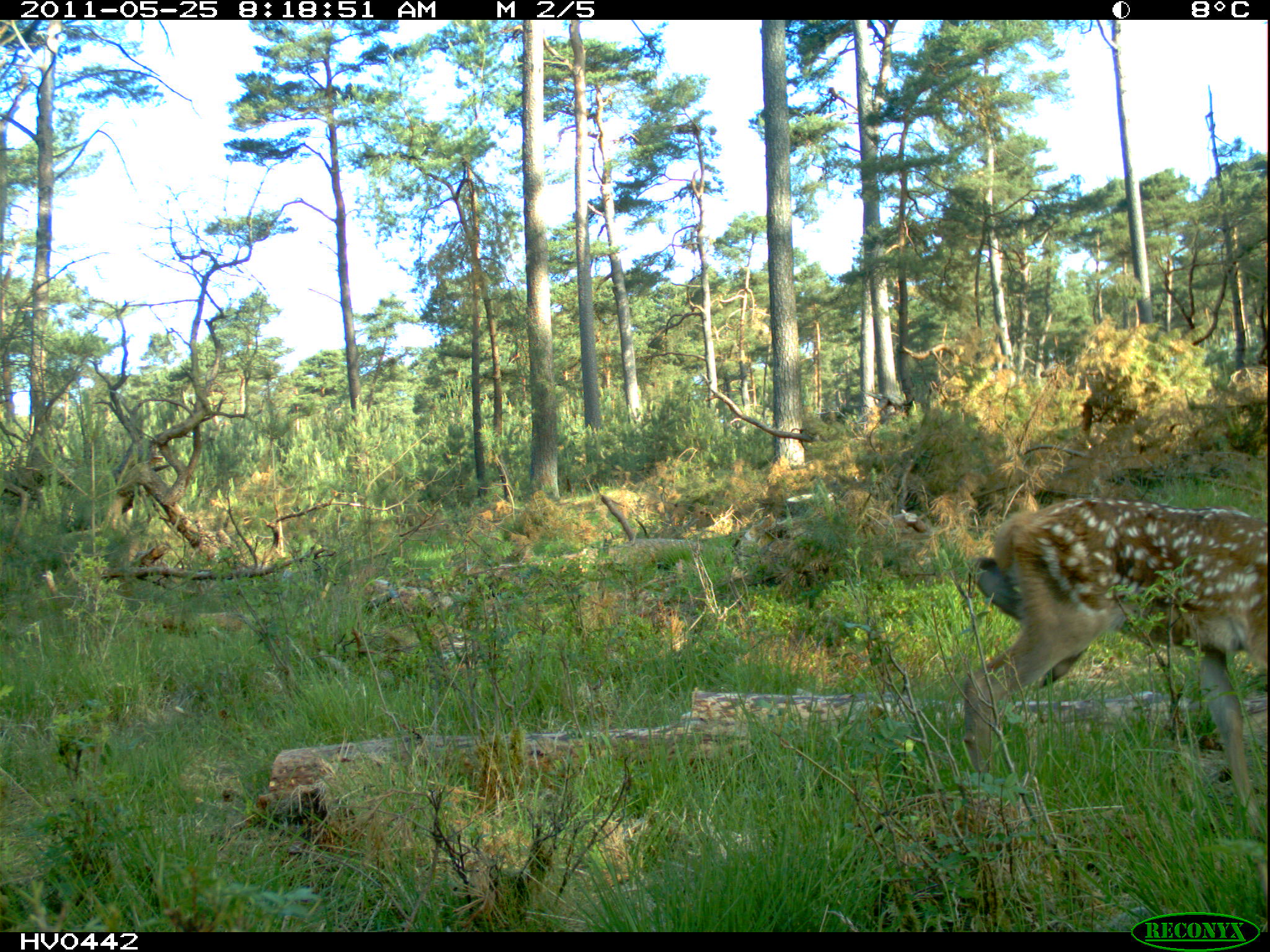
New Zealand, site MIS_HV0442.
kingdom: Animalia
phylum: Chordata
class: Mammalia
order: Artiodactyla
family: Cervidae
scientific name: Cervidae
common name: deer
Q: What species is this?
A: Deer (Cervidae).